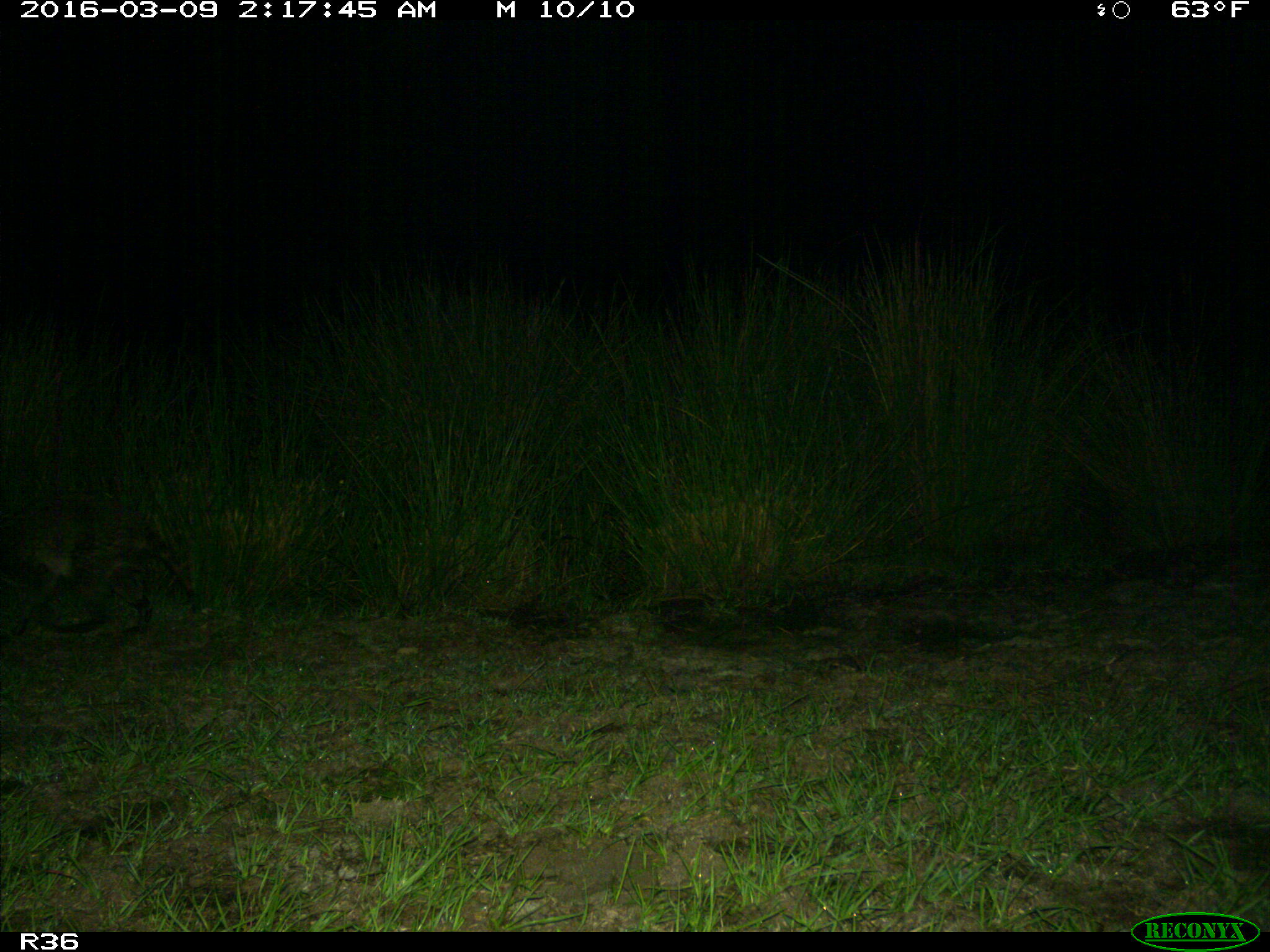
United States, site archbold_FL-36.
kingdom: Animalia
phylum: Chordata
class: Mammalia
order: Carnivora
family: Procyonidae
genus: Procyon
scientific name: Procyon lotor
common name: common raccoon